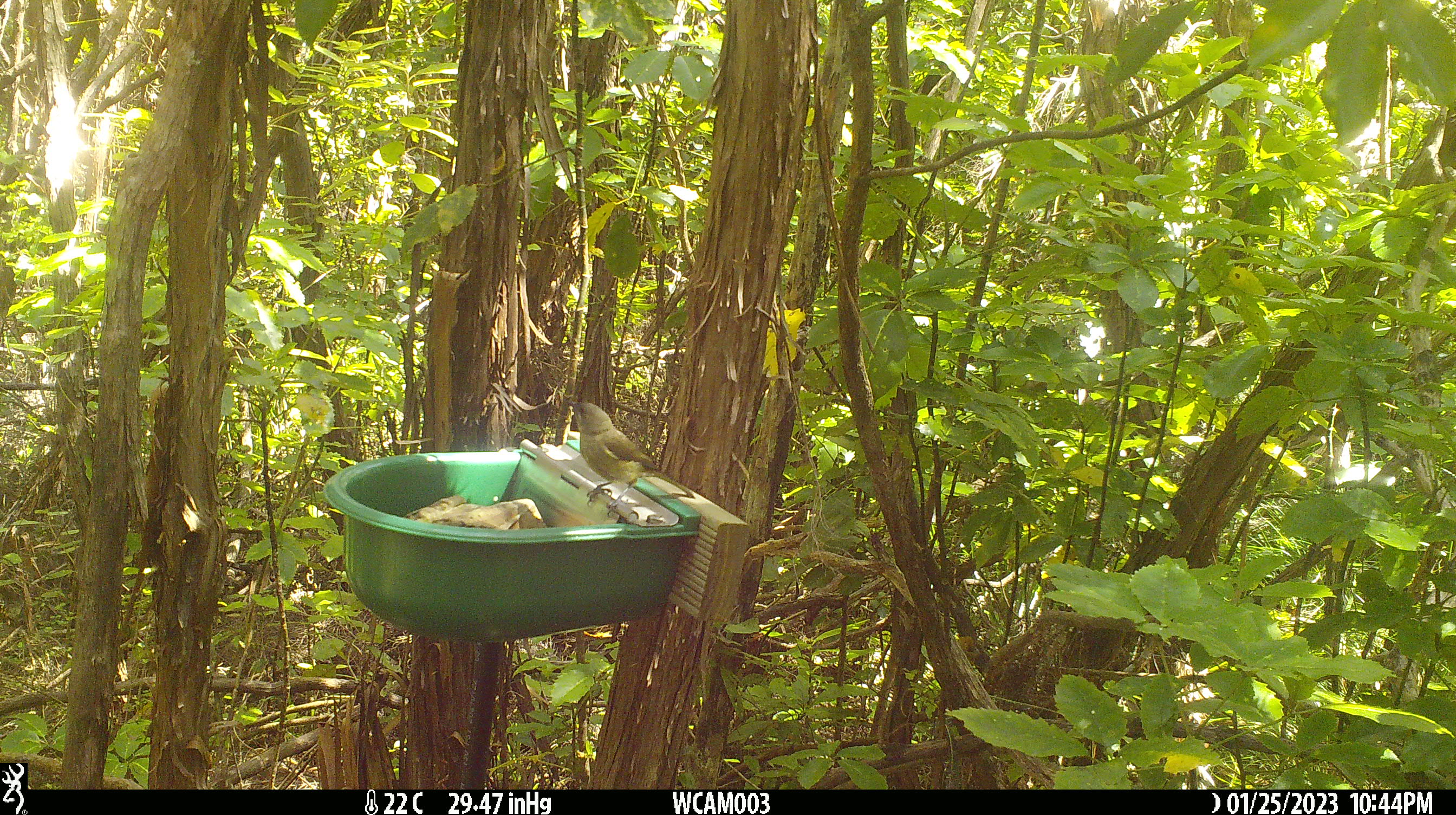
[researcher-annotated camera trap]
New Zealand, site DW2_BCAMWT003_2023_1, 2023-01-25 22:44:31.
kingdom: Animalia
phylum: Chordata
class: Aves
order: Passeriformes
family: Meliphagidae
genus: Anthornis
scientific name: Anthornis melanura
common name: new zealand bellbird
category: bellbird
Bellbird (new zealand bellbird) (Anthornis melanura).